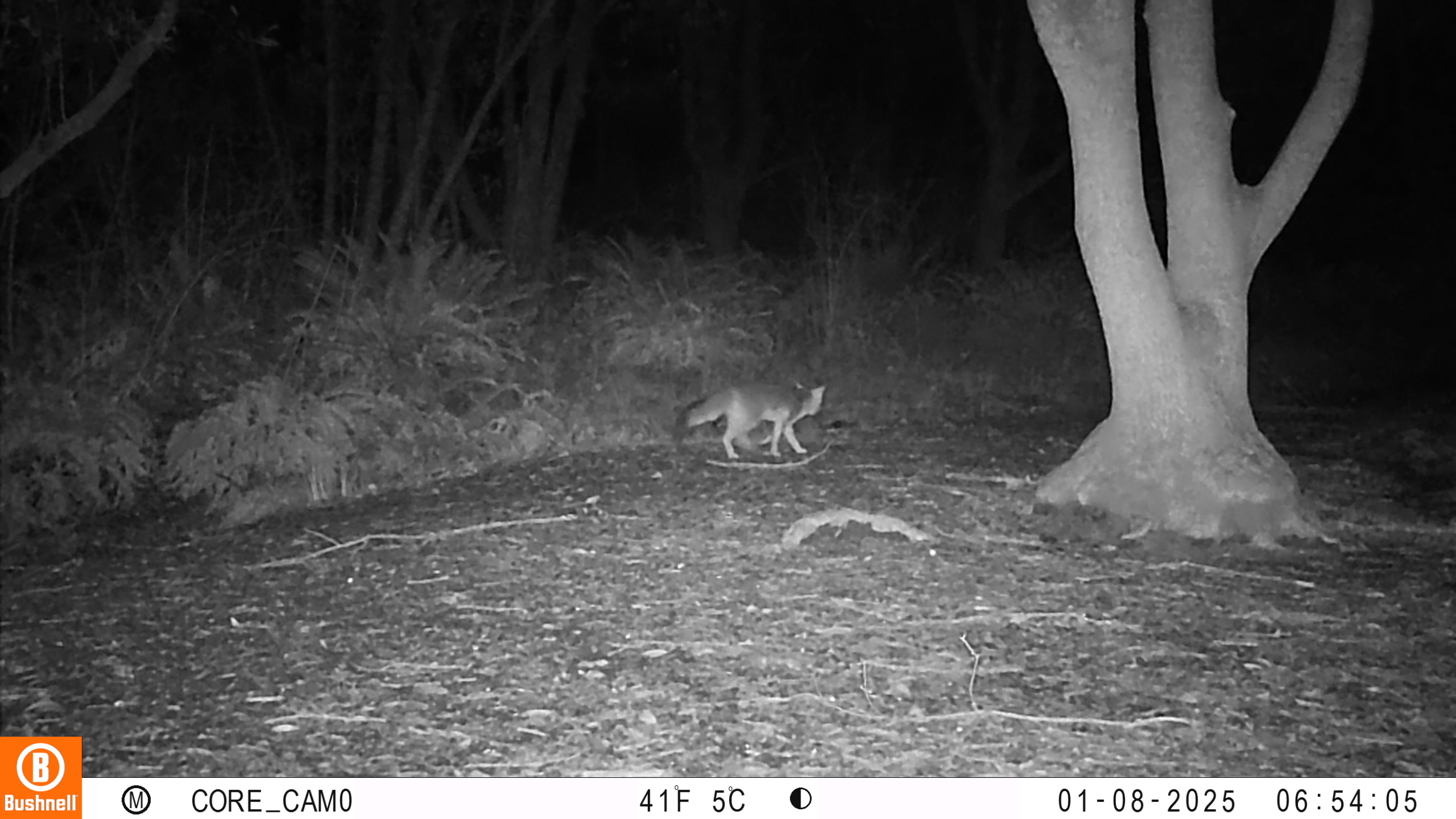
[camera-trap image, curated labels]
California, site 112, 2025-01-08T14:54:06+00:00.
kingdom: Animalia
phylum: Chordata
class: Mammalia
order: Carnivora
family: Canidae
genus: Urocyon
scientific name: Urocyon cinereoargenteus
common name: gray fox